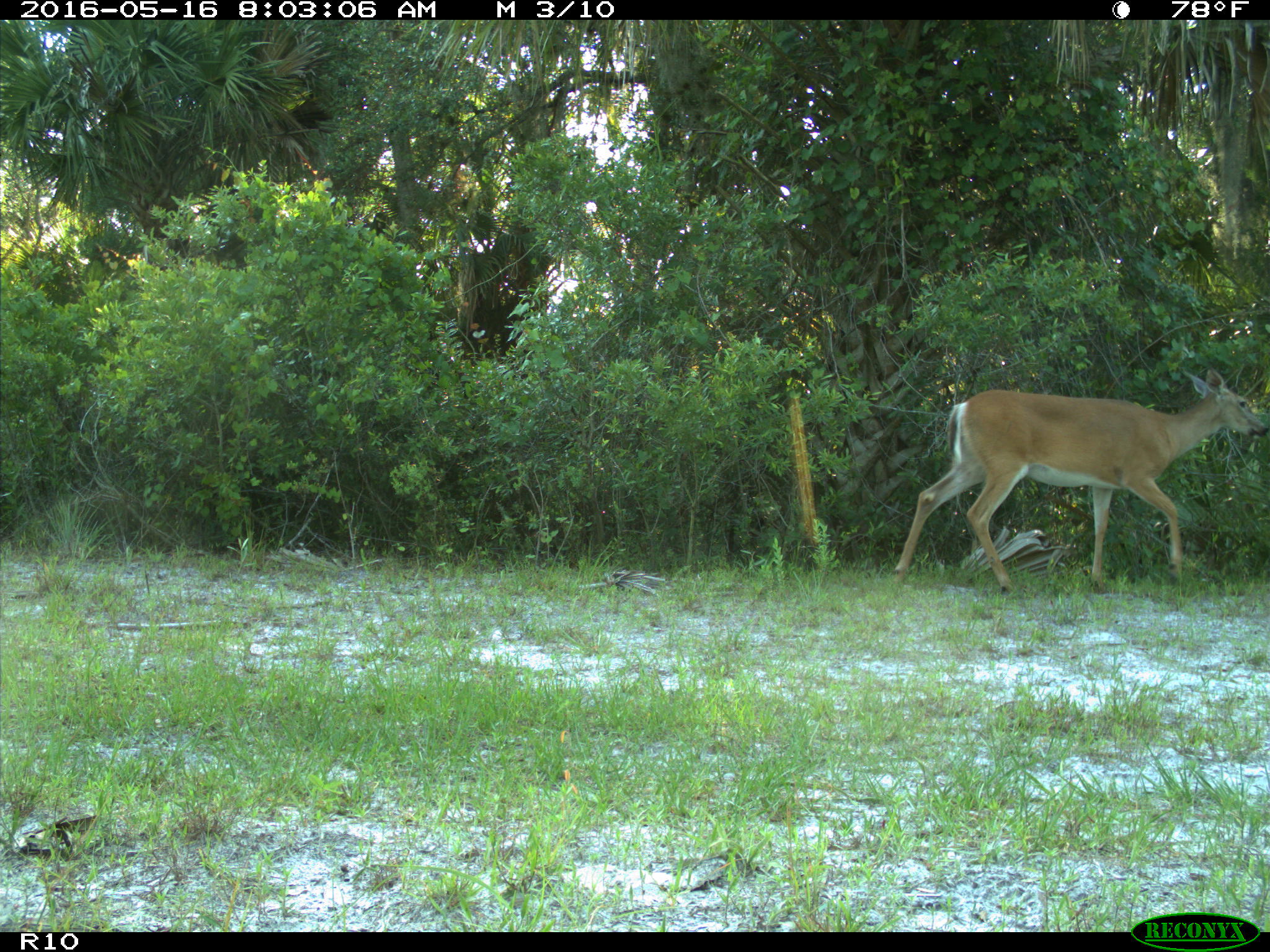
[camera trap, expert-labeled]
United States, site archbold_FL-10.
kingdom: Animalia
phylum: Chordata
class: Mammalia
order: Artiodactyla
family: Cervidae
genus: Odocoileus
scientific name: Odocoileus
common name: deer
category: unidentified deer